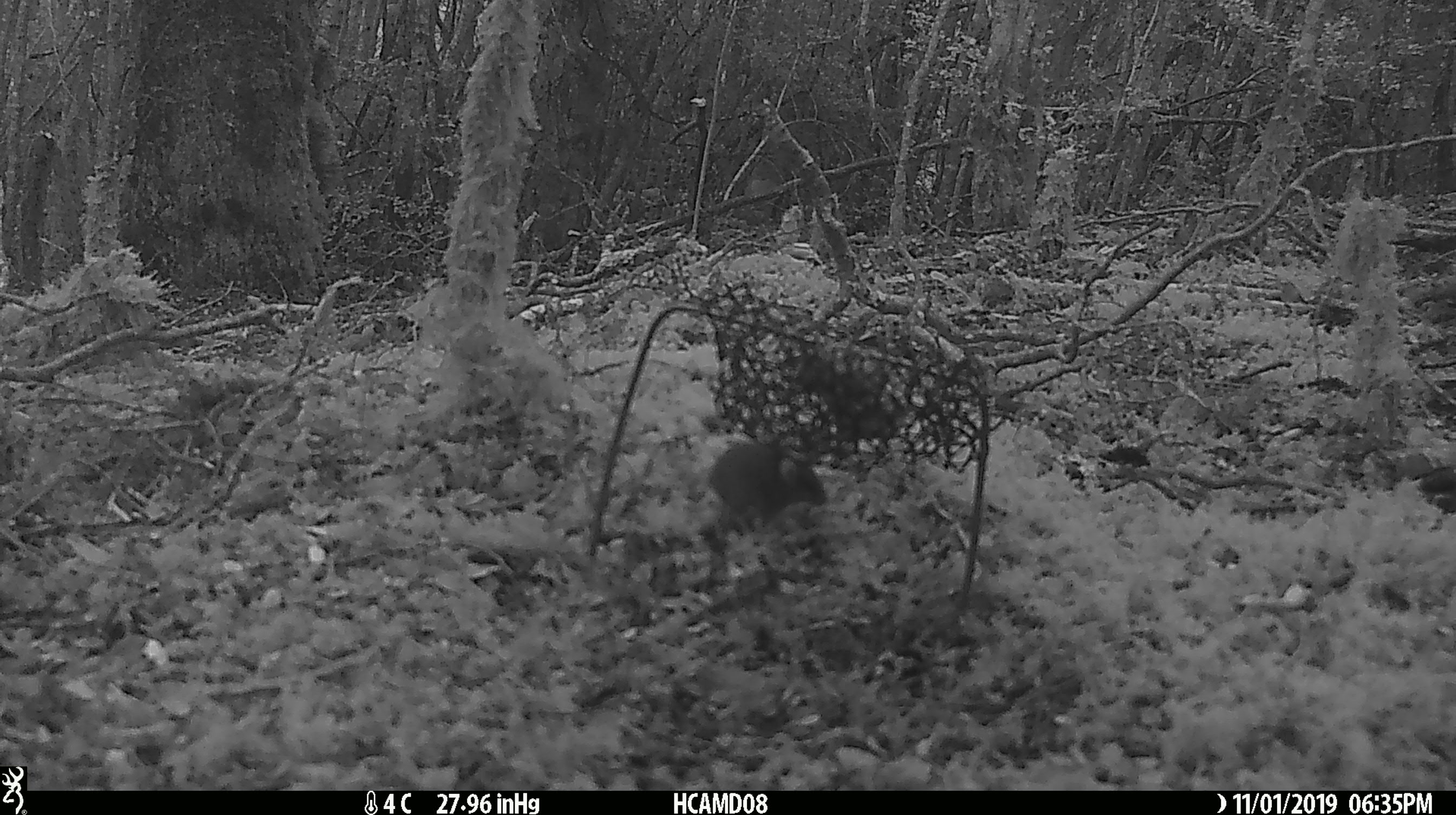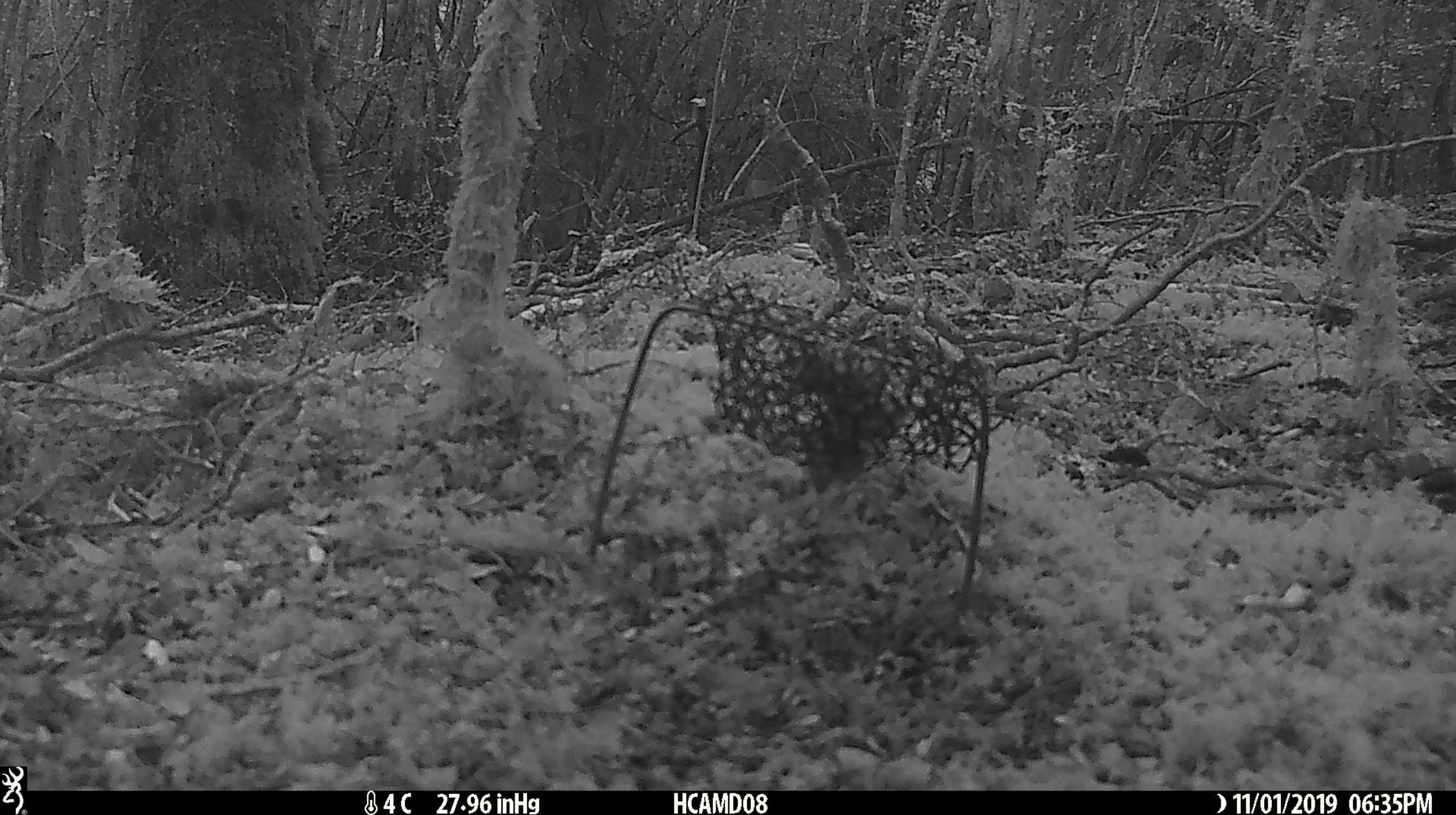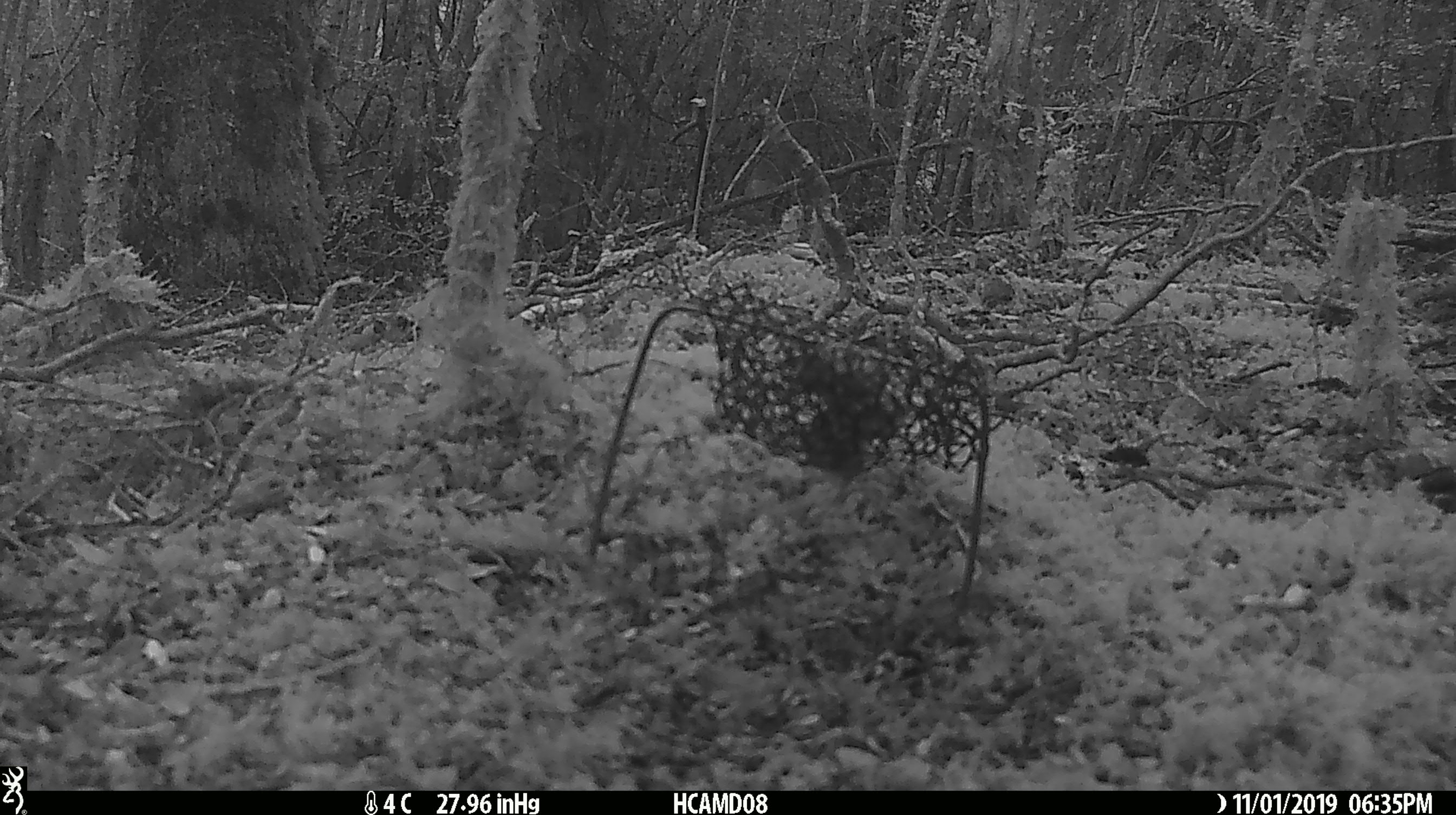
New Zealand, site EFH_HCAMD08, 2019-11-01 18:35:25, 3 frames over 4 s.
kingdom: Animalia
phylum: Chordata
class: Mammalia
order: Rodentia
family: Muridae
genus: Mus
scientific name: Mus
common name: mouse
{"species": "mouse (Mus)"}